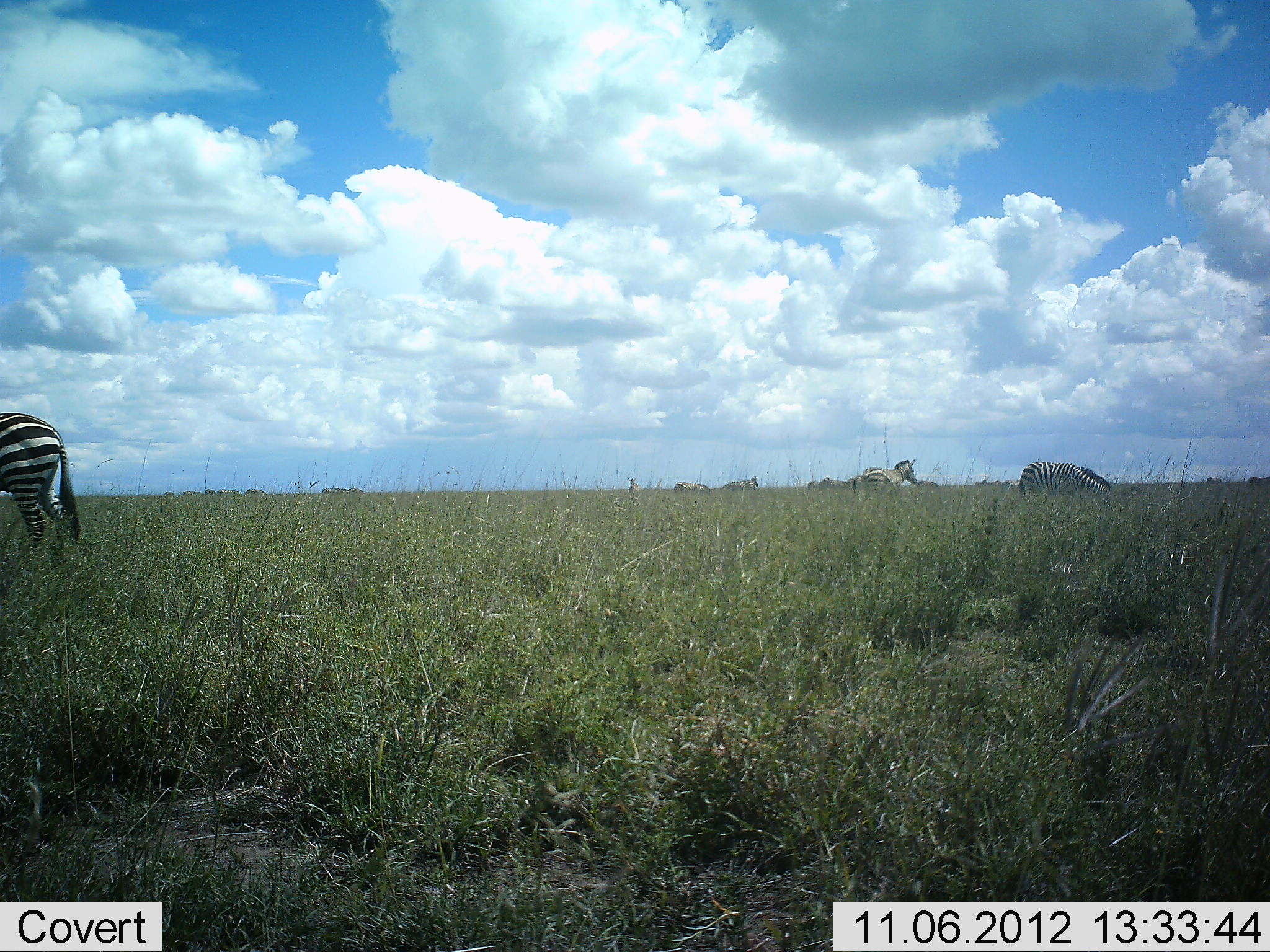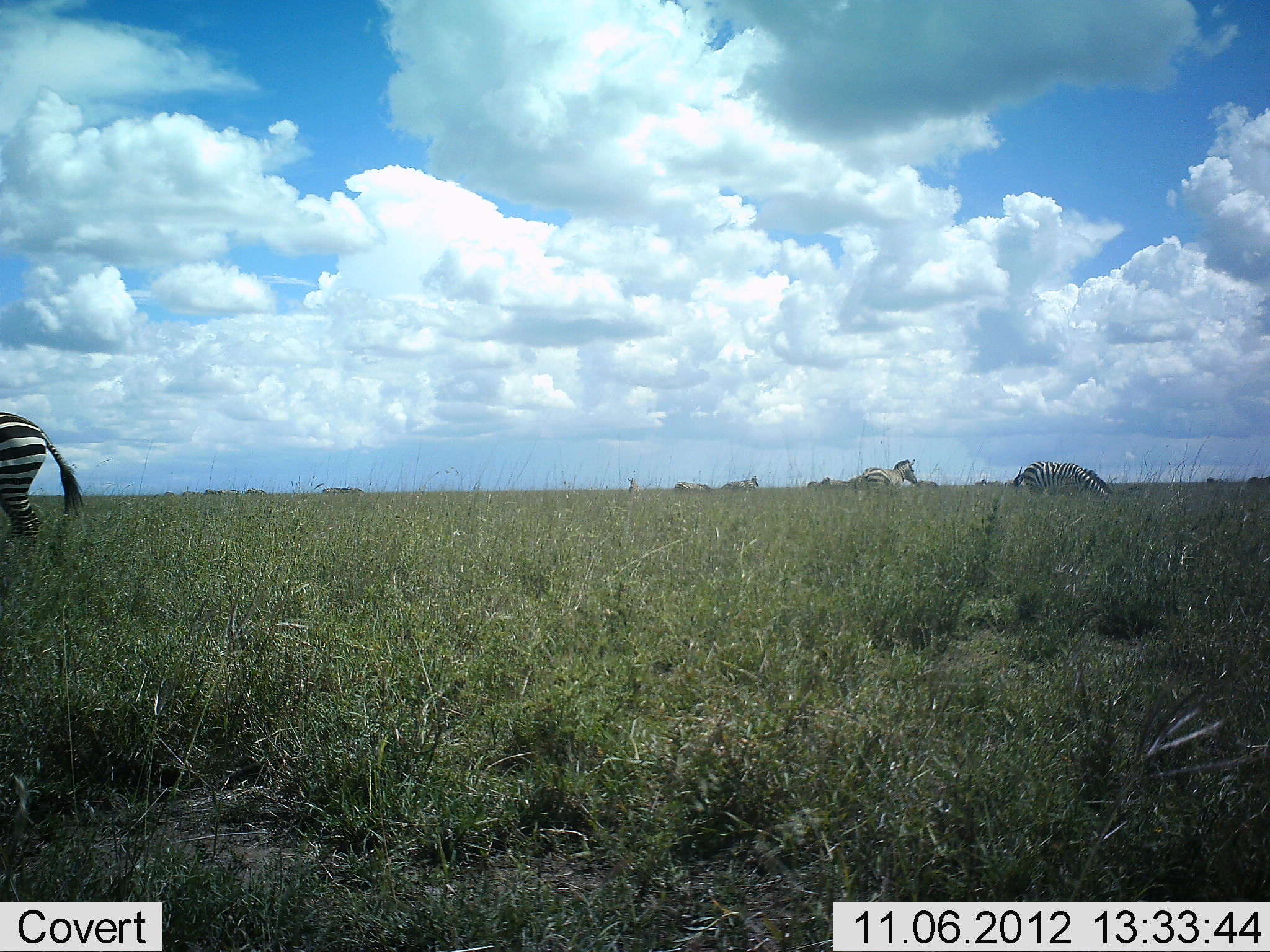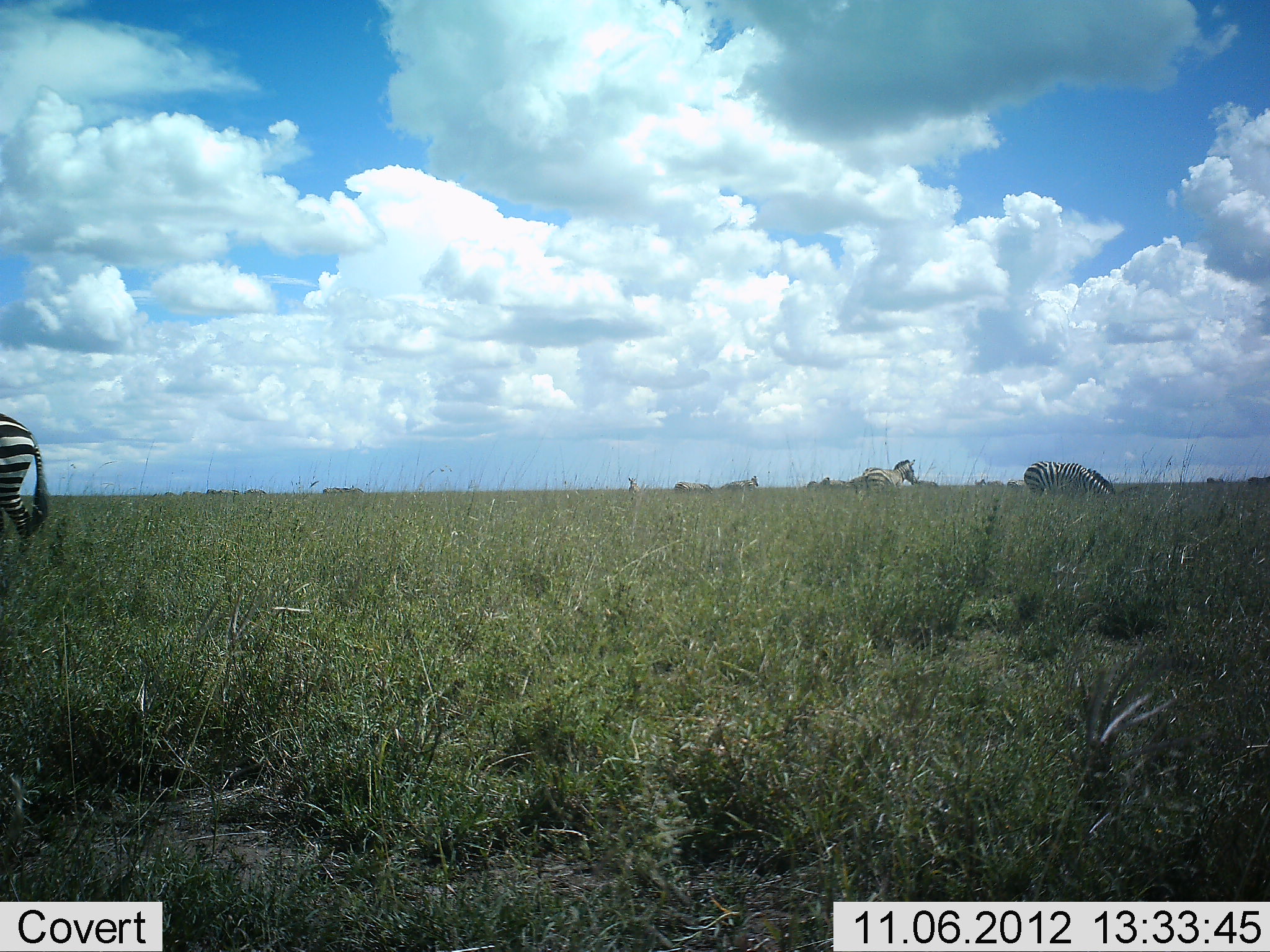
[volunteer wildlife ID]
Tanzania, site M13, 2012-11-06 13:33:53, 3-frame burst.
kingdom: Animalia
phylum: Chordata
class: Mammalia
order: Perissodactyla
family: Equidae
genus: Equus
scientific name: Equus quagga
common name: plains zebra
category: zebra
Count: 6.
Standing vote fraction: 82%.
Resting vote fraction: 9%.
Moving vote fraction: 27%.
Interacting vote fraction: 0%.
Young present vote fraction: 0%.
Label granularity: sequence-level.